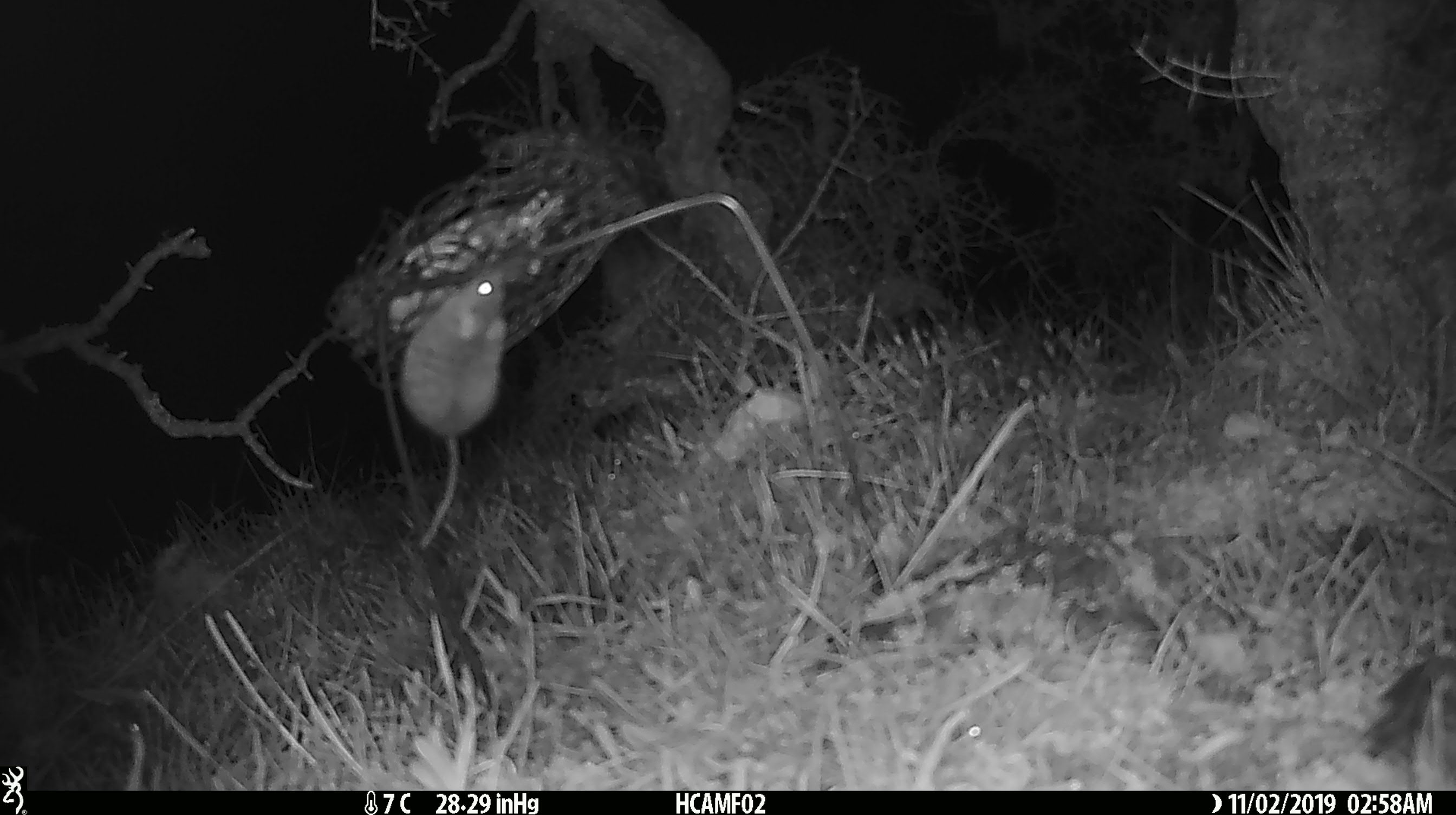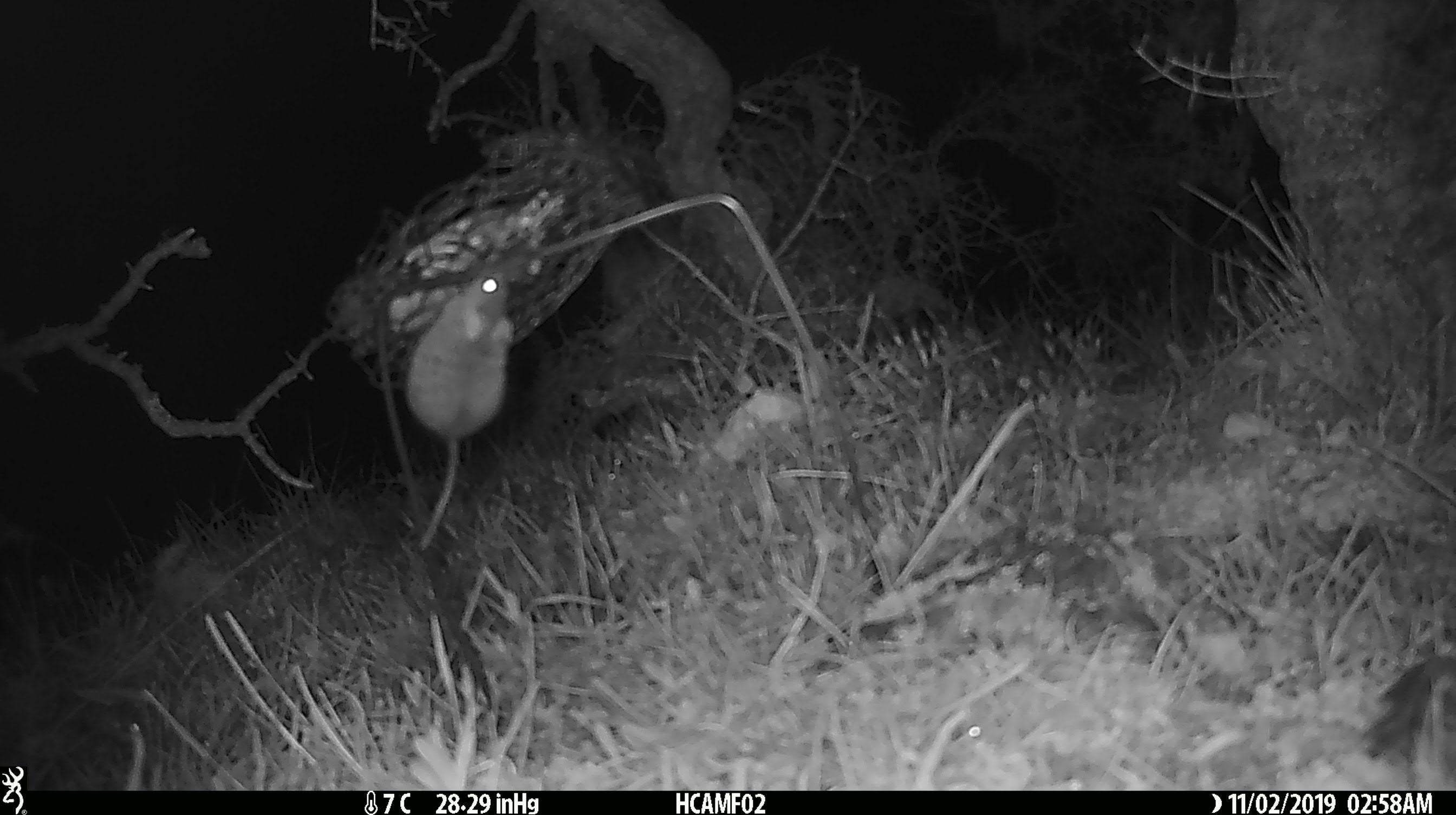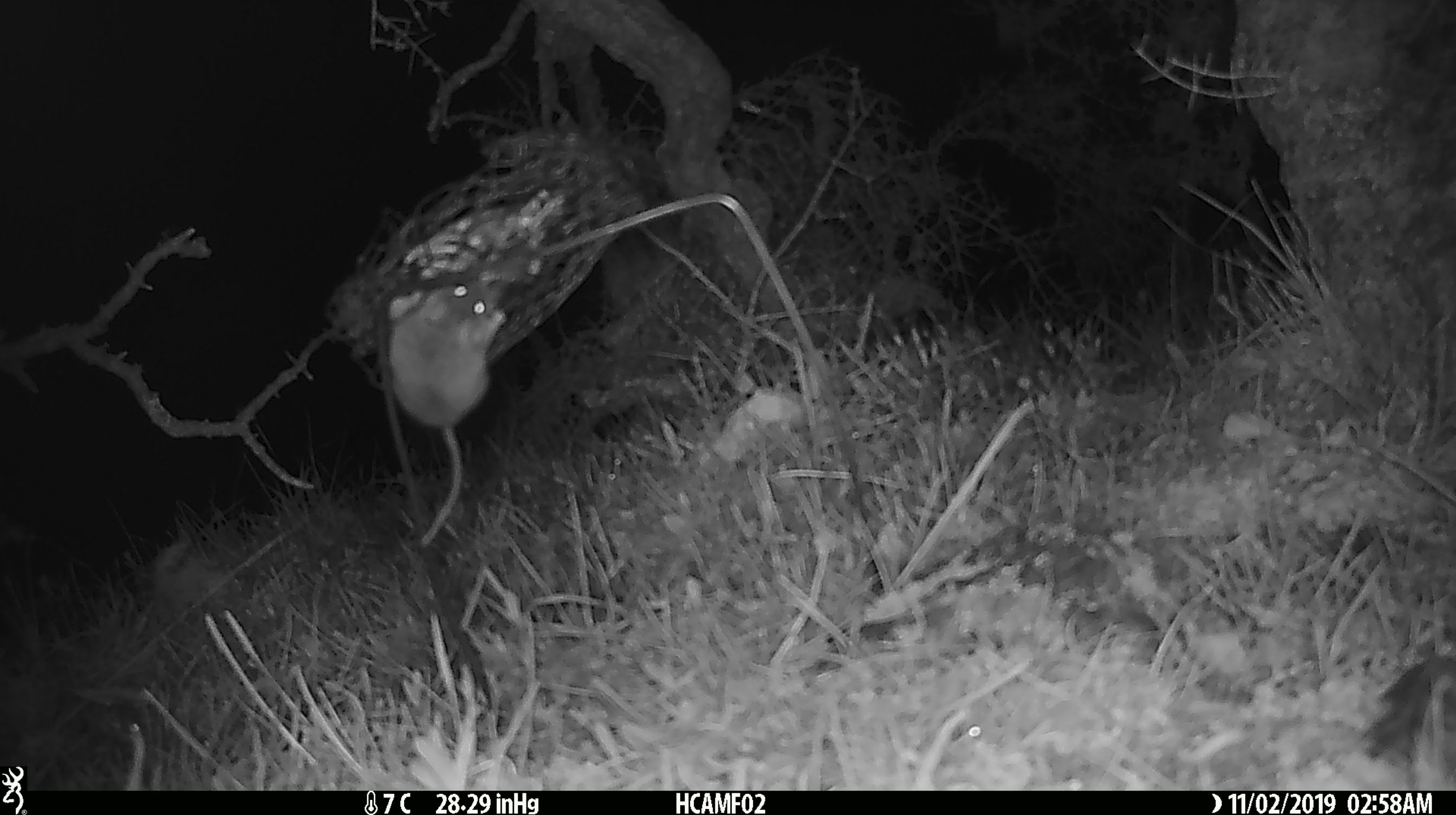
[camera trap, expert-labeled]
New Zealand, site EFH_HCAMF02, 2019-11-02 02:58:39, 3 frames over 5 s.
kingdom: Animalia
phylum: Chordata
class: Mammalia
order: Rodentia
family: Muridae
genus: Mus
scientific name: Mus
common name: mouse